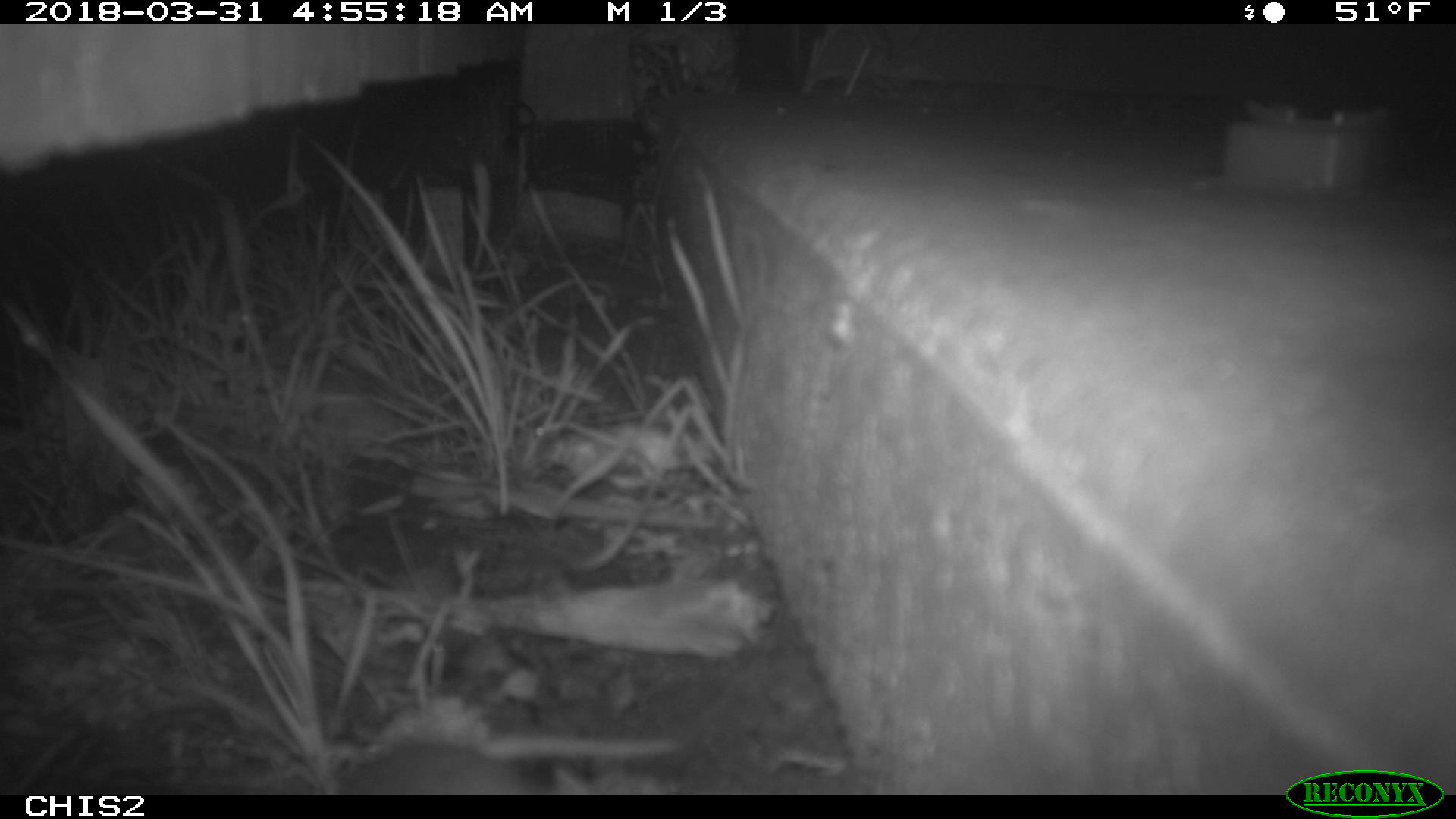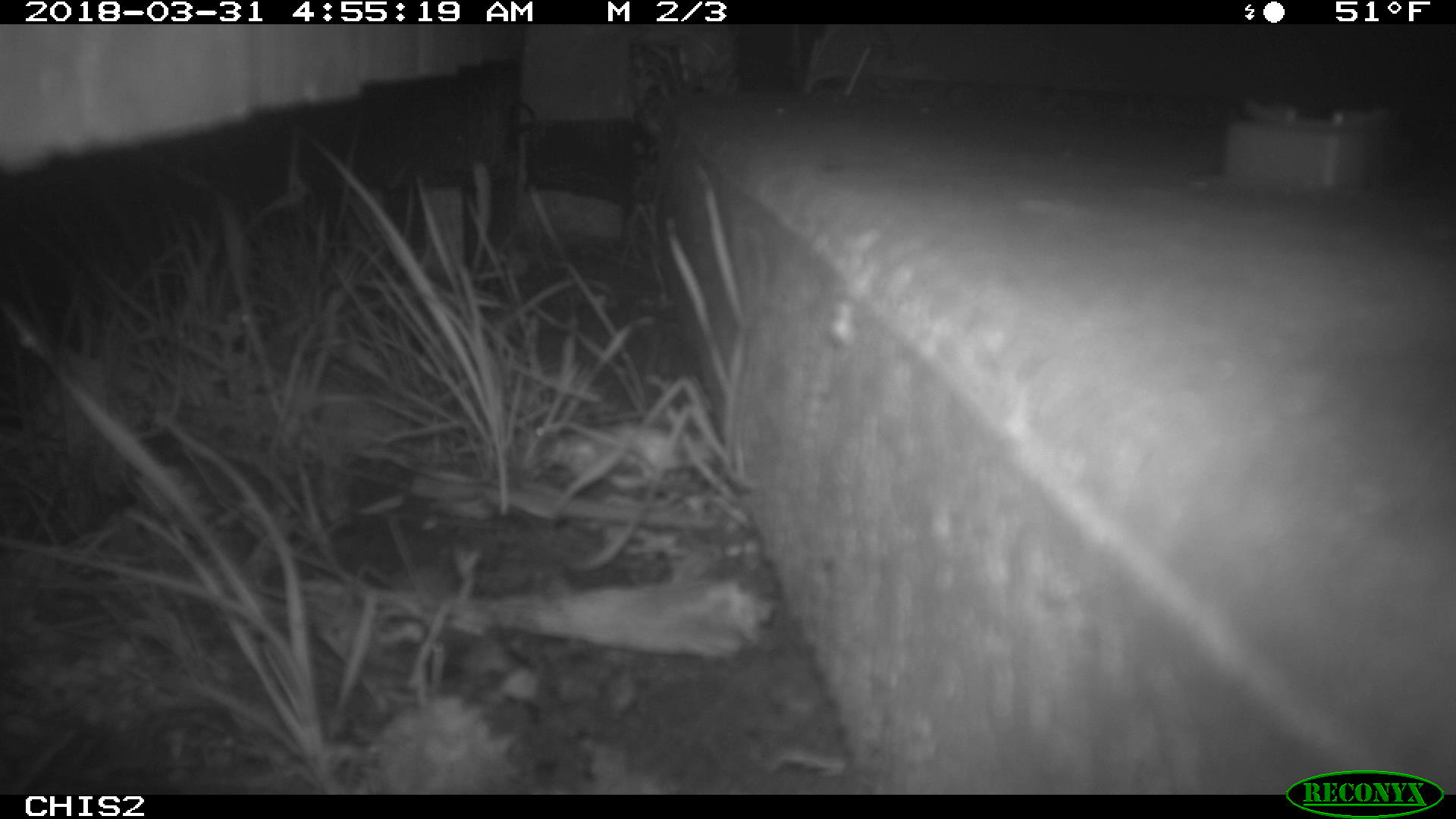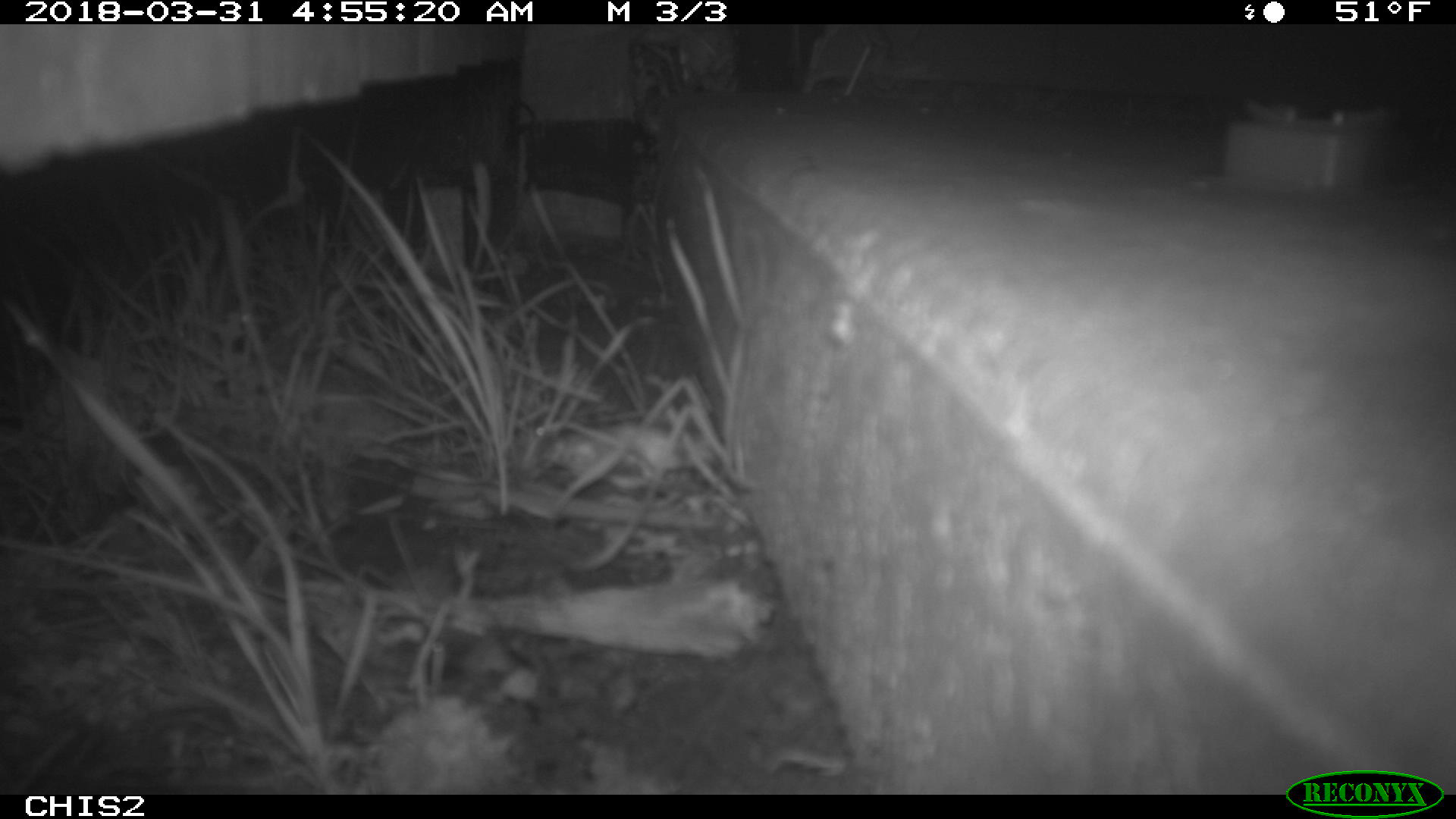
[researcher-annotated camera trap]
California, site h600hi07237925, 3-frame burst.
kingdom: Animalia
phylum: Chordata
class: Mammalia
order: Rodentia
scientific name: Rodentia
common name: rodent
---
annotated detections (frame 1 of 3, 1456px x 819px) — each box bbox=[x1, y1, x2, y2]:
rodent: bbox=[336, 729, 686, 795]